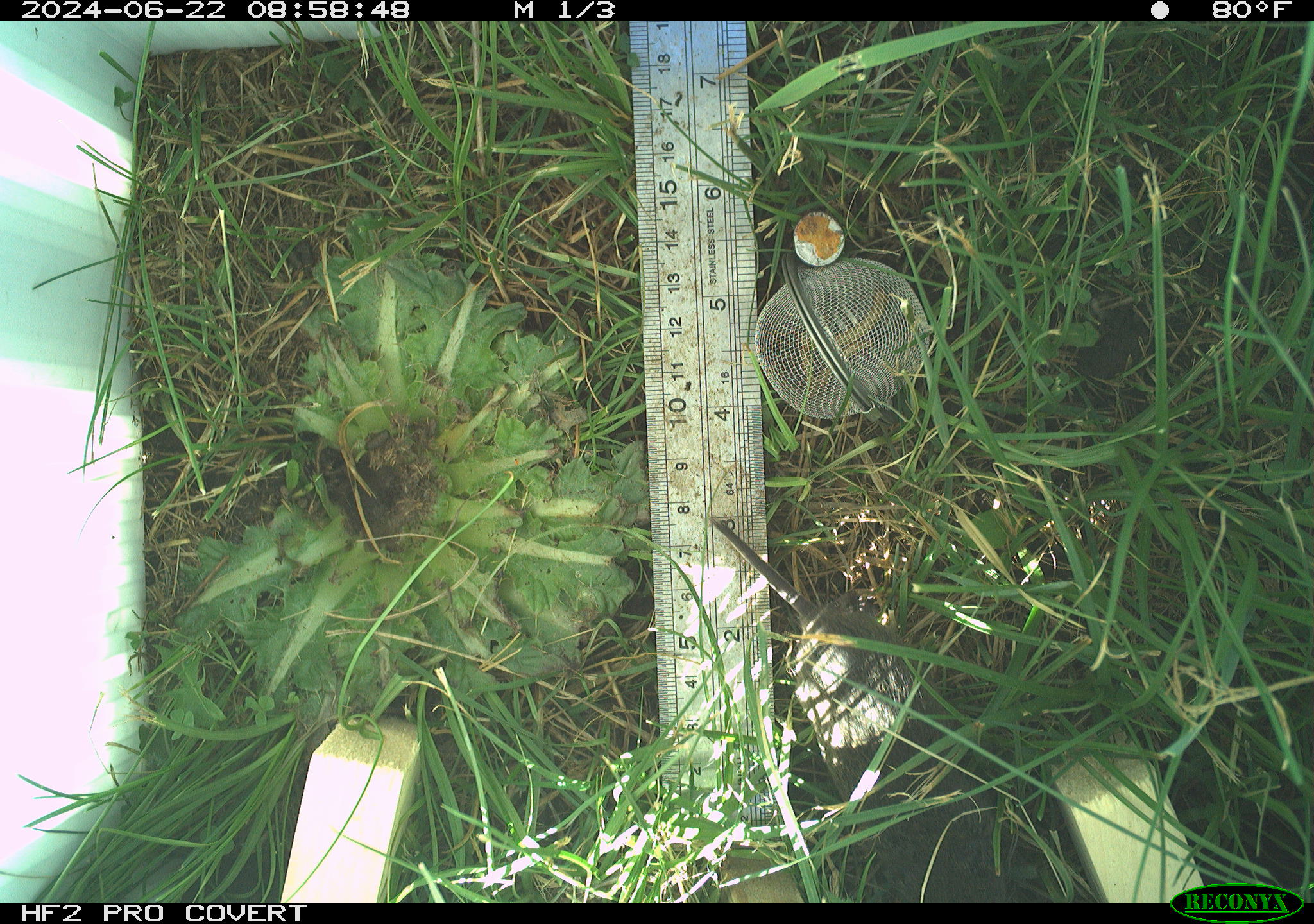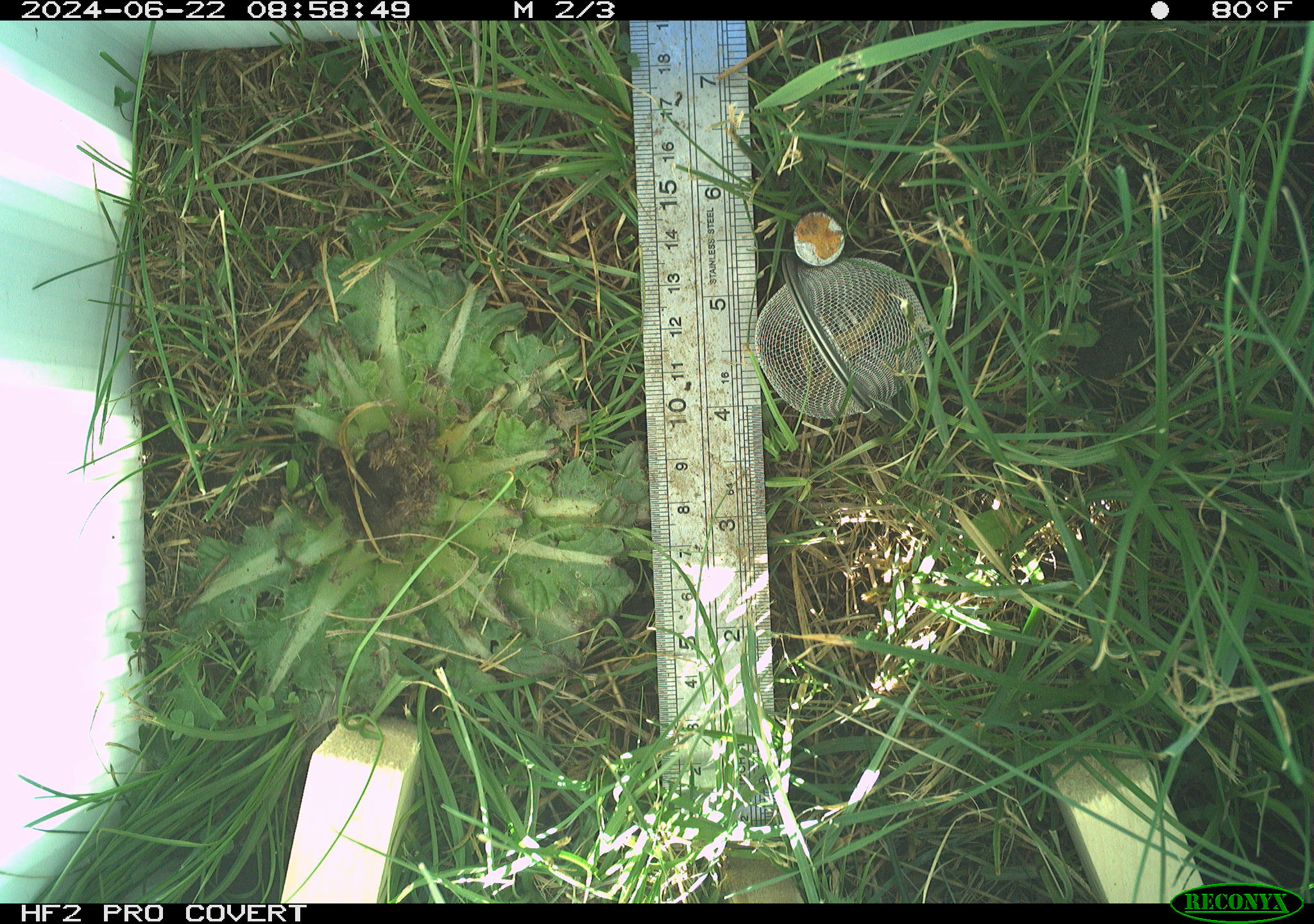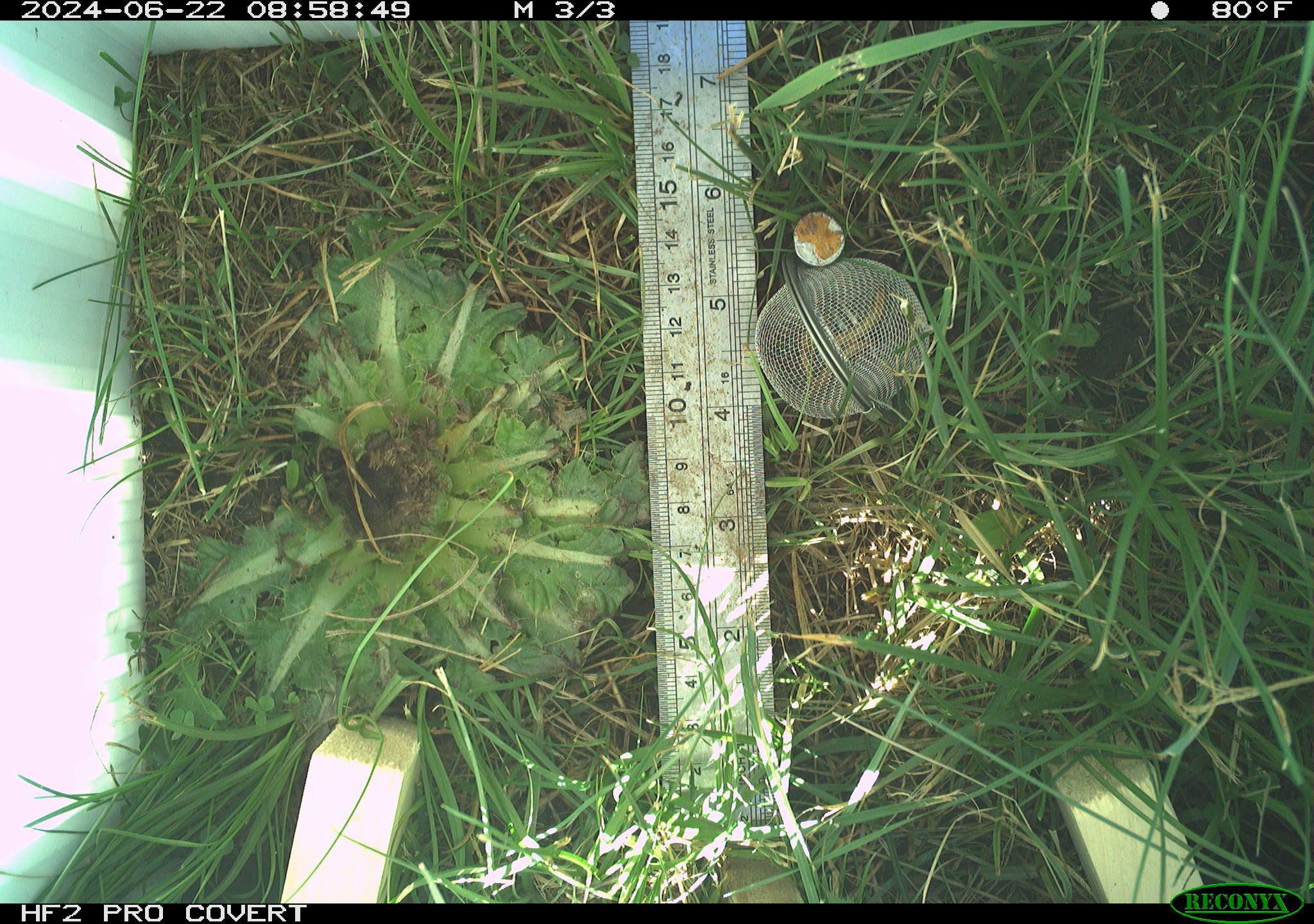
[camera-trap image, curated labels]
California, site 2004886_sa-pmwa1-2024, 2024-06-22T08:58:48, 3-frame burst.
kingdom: Animalia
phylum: Chordata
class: Mammalia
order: Rodentia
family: Cricetidae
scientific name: Arvicolinae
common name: voles, lemmings, and muskrats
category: arvicolinae subfamily